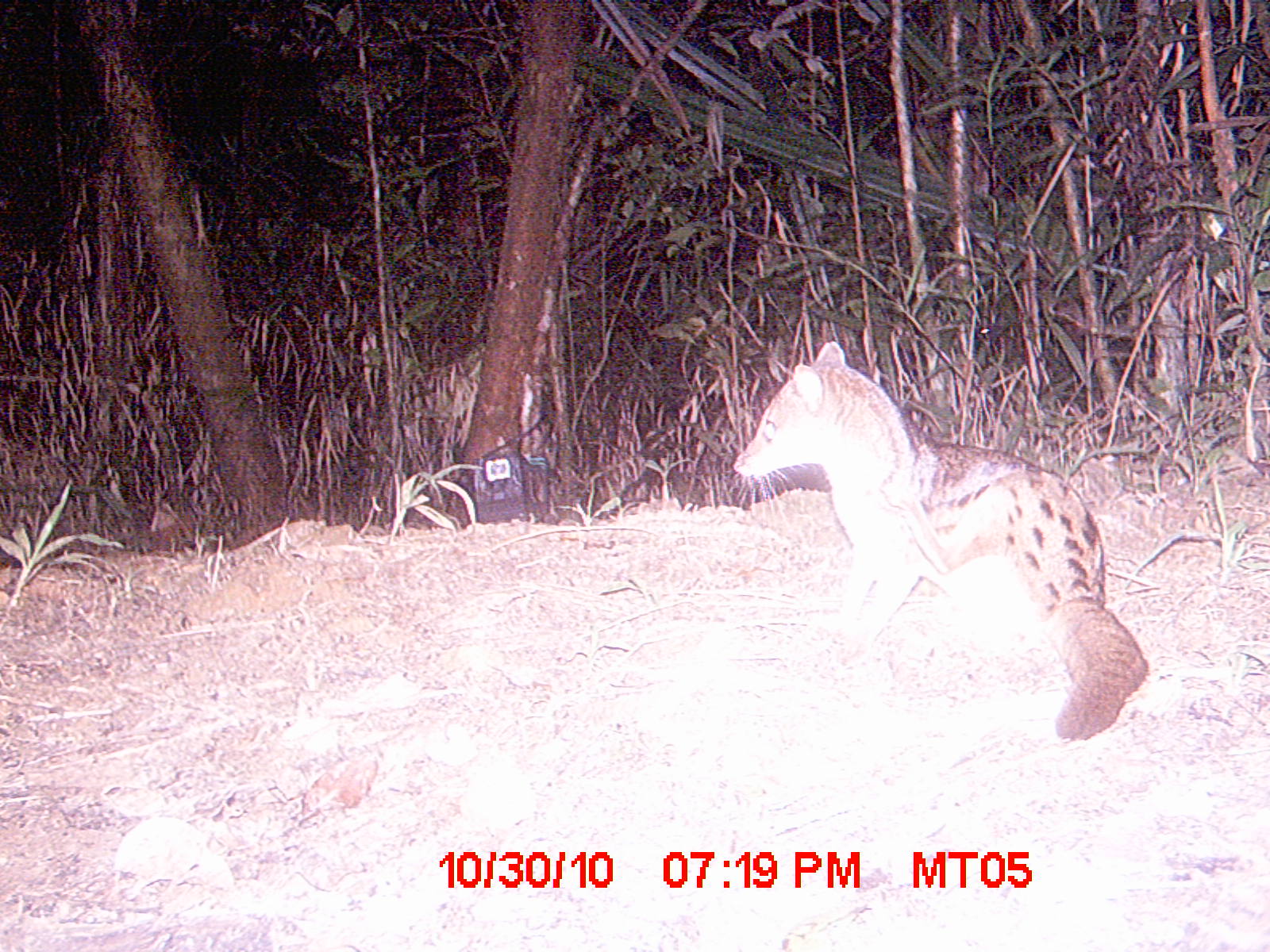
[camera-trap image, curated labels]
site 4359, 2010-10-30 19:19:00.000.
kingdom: Animalia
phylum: Chordata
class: Mammalia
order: Carnivora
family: Eupleridae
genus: Fossa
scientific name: Fossa fossana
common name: fanaloka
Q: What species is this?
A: Fossa fossana (fanaloka).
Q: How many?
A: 1.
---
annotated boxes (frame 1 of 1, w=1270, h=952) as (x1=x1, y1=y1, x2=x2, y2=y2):
fossa fossana: (x1=729, y1=335, x2=1148, y2=743)